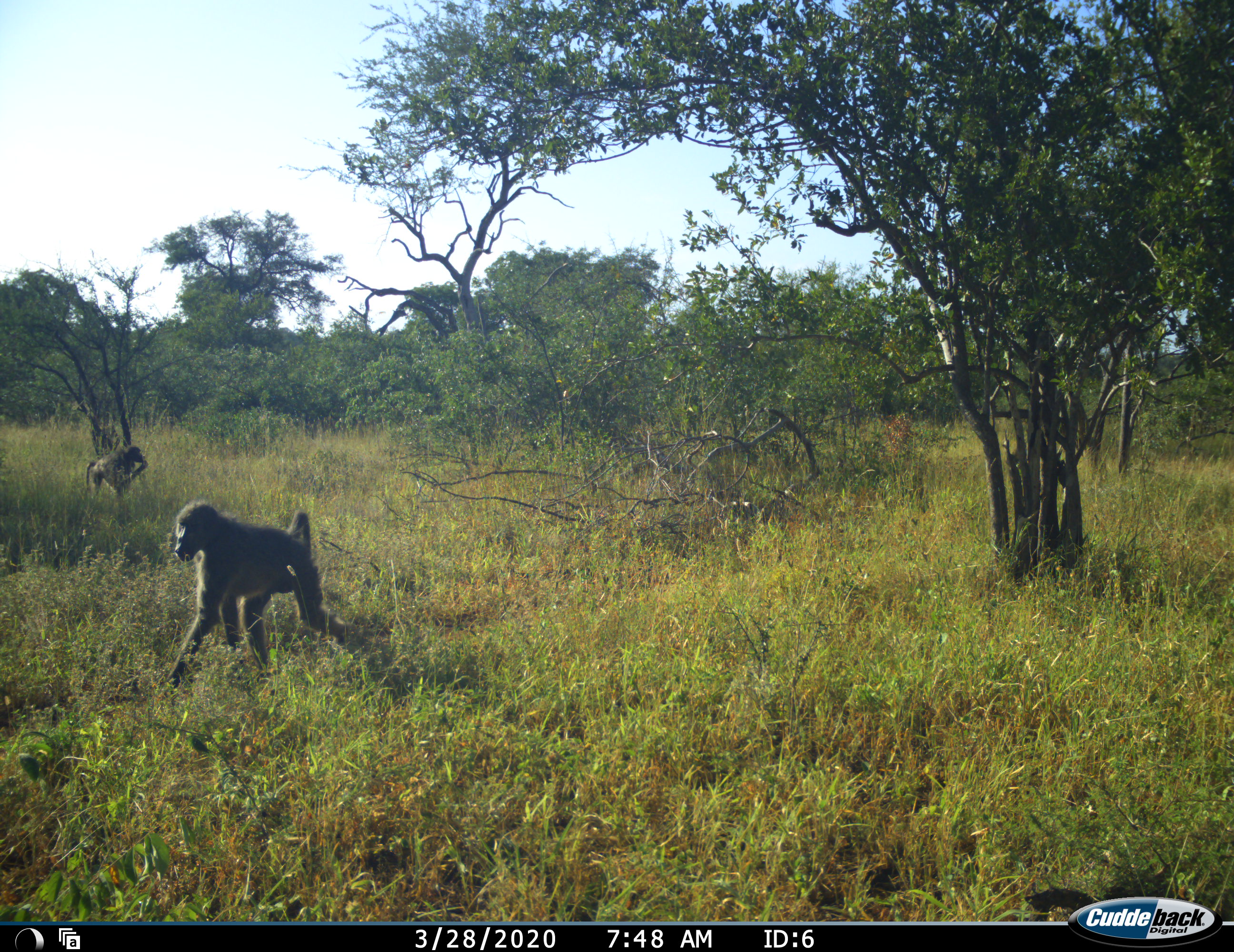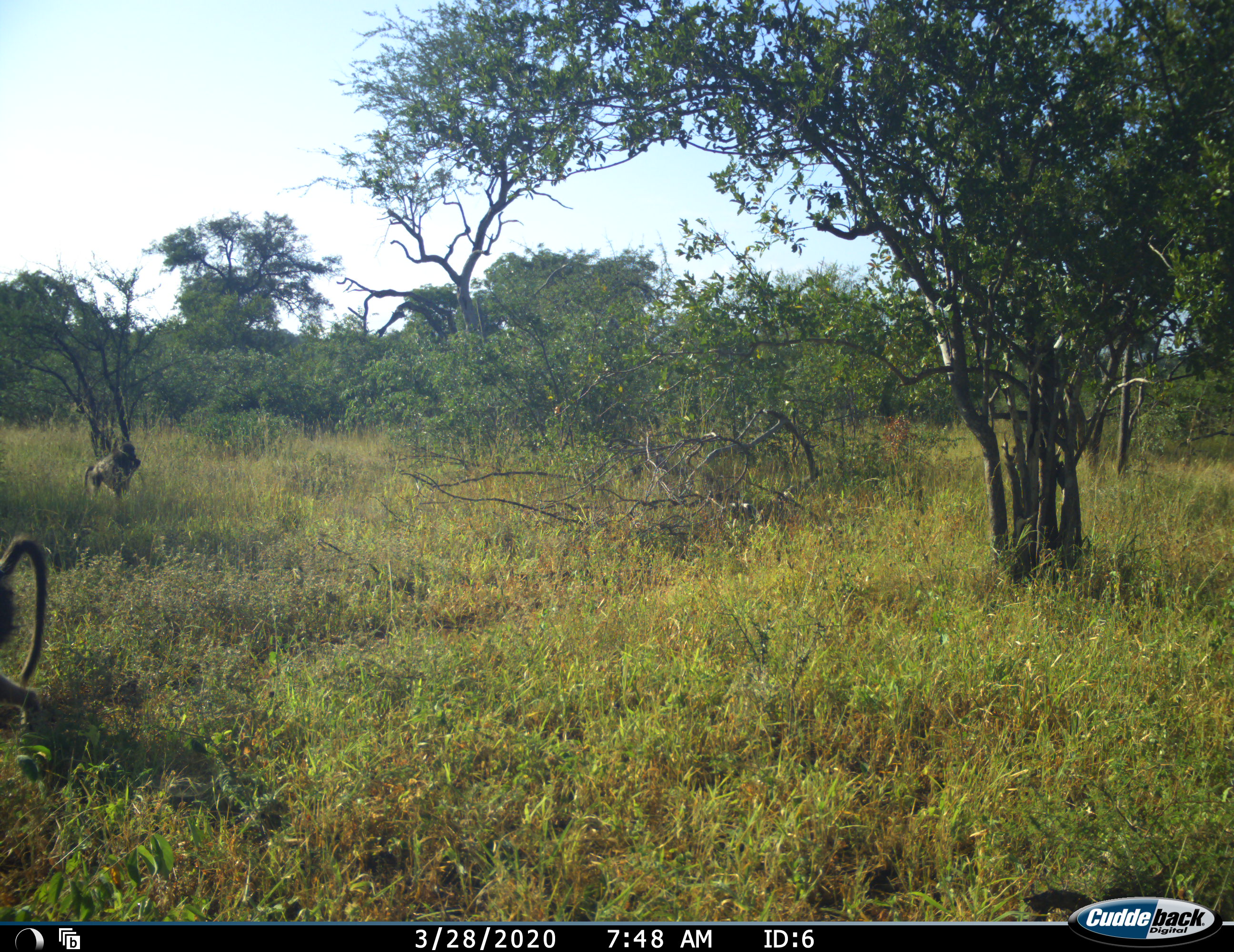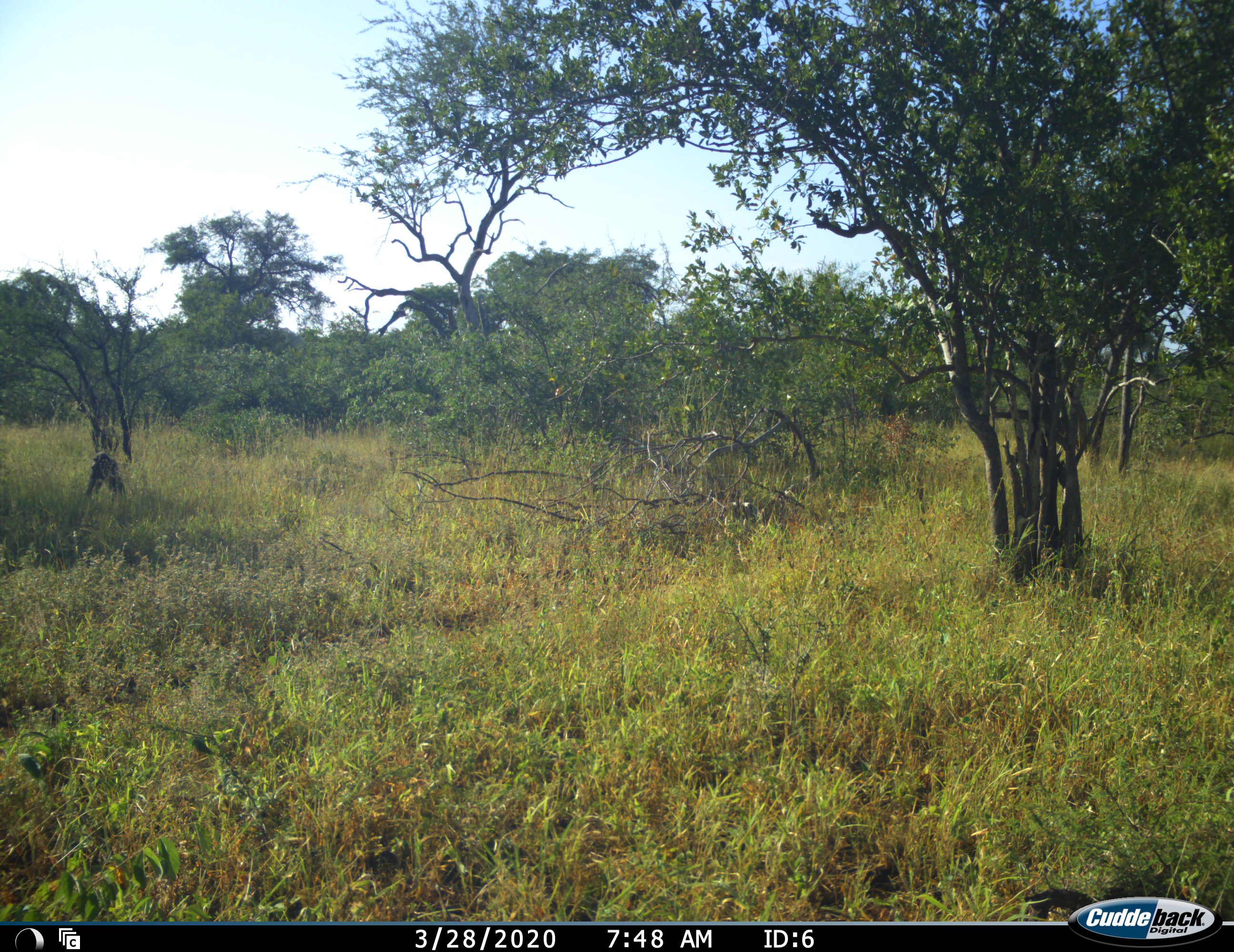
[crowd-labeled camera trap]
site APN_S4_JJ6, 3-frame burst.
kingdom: Animalia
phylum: Chordata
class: Mammalia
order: Primates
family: Cercopithecidae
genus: Papio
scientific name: Papio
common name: baboon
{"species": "baboon (Papio)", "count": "2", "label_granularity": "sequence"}